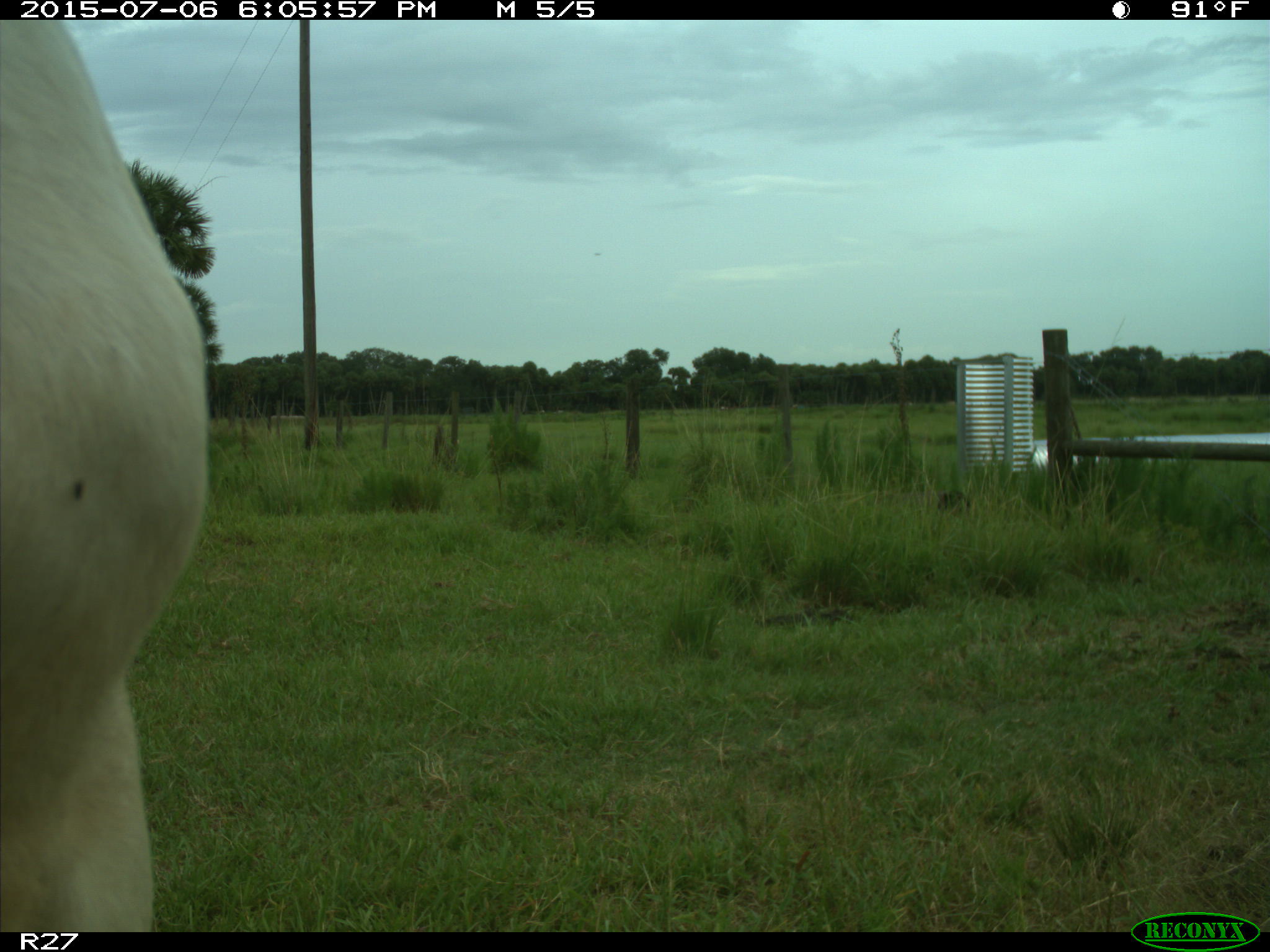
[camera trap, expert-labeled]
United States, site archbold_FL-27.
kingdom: Animalia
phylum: Chordata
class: Mammalia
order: Artiodactyla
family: Bovidae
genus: Bos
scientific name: Bos taurus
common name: domestic cow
Bos taurus (domestic cow).